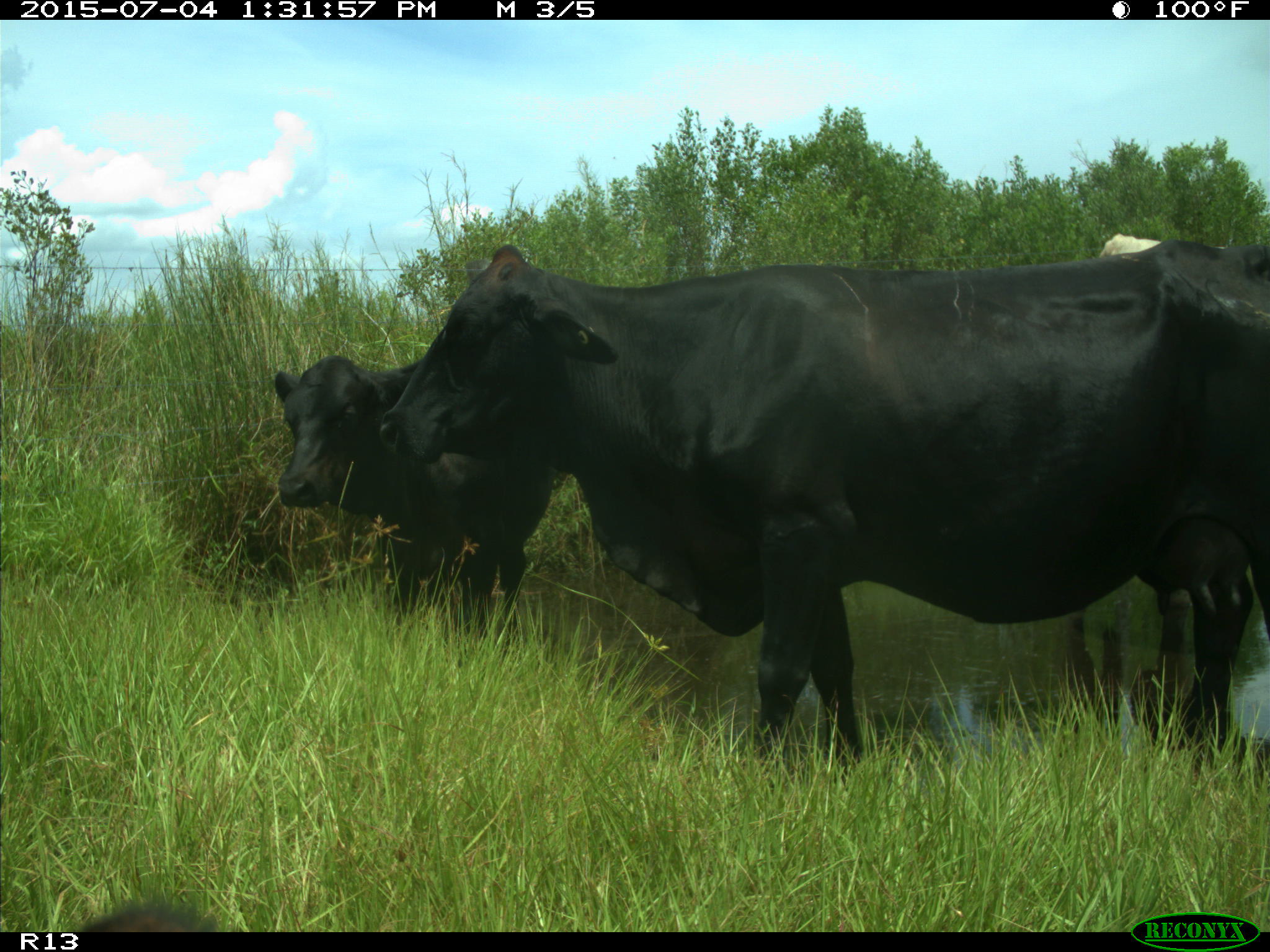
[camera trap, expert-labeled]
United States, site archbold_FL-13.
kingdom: Animalia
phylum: Chordata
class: Mammalia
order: Artiodactyla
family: Bovidae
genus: Bos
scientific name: Bos taurus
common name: domestic cow